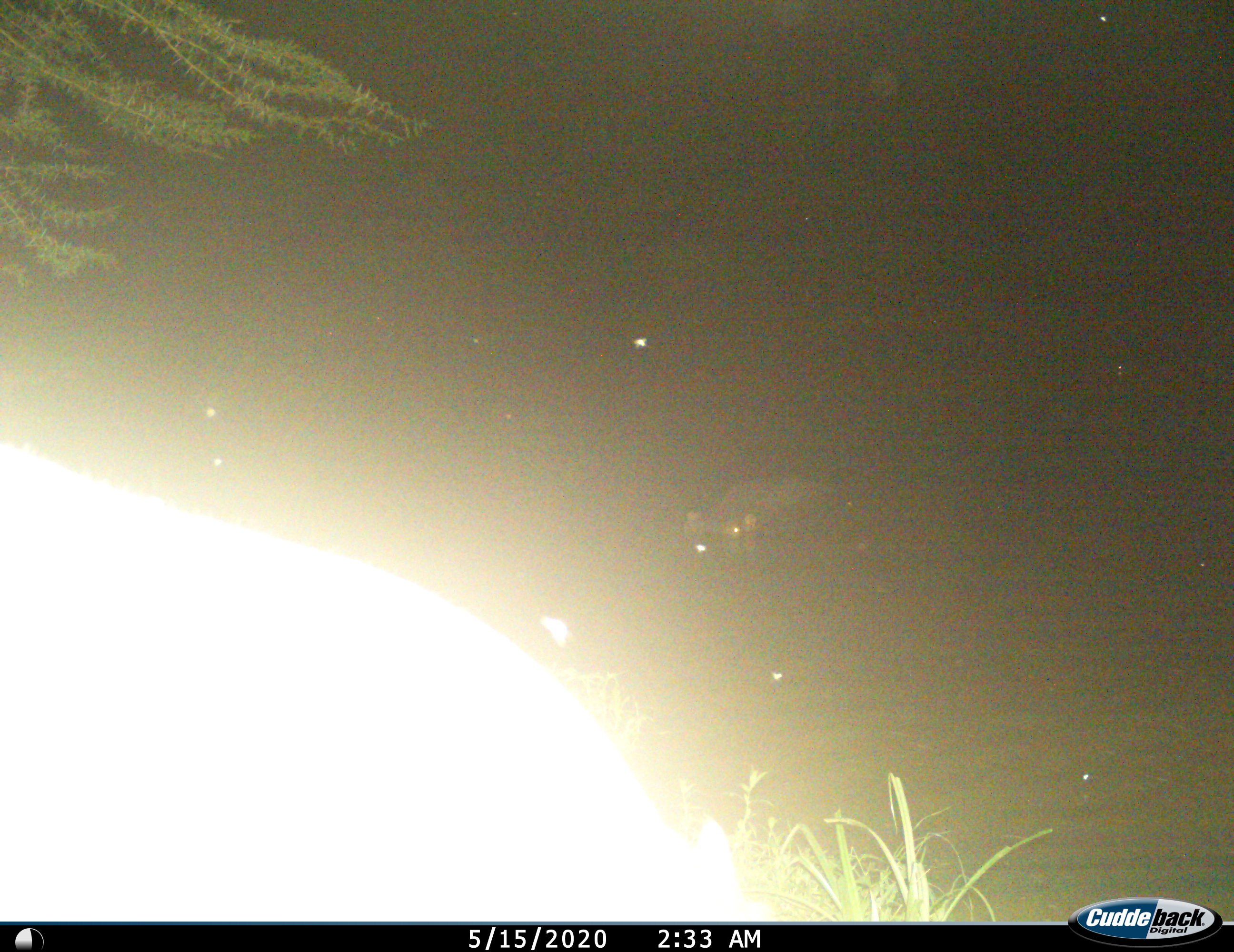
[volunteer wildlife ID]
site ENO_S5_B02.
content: unidentified animal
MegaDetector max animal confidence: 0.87